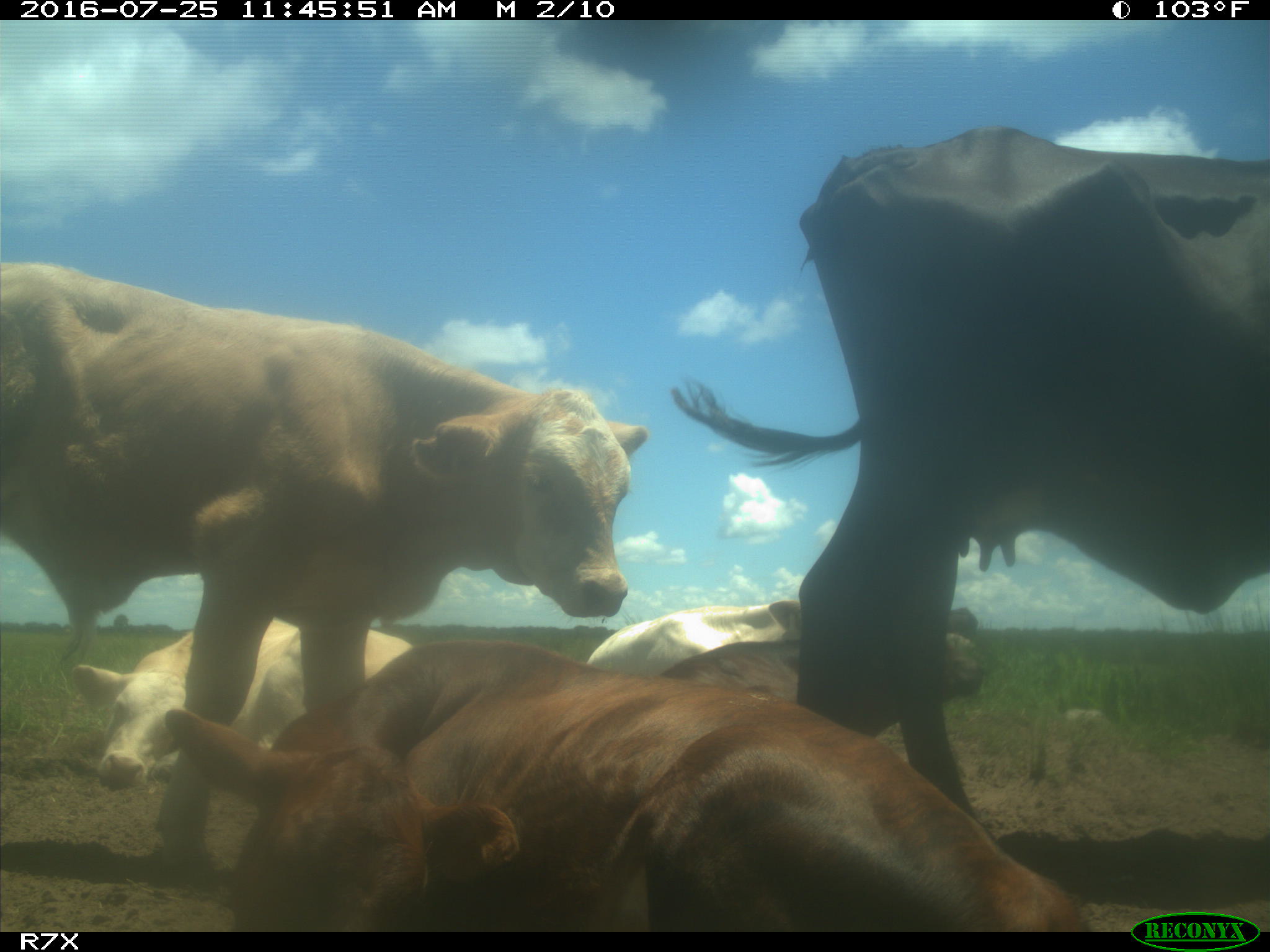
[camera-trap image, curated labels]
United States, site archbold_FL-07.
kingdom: Animalia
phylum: Chordata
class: Mammalia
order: Artiodactyla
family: Bovidae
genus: Bos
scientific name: Bos taurus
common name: domestic cow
Bos taurus (domestic cow).